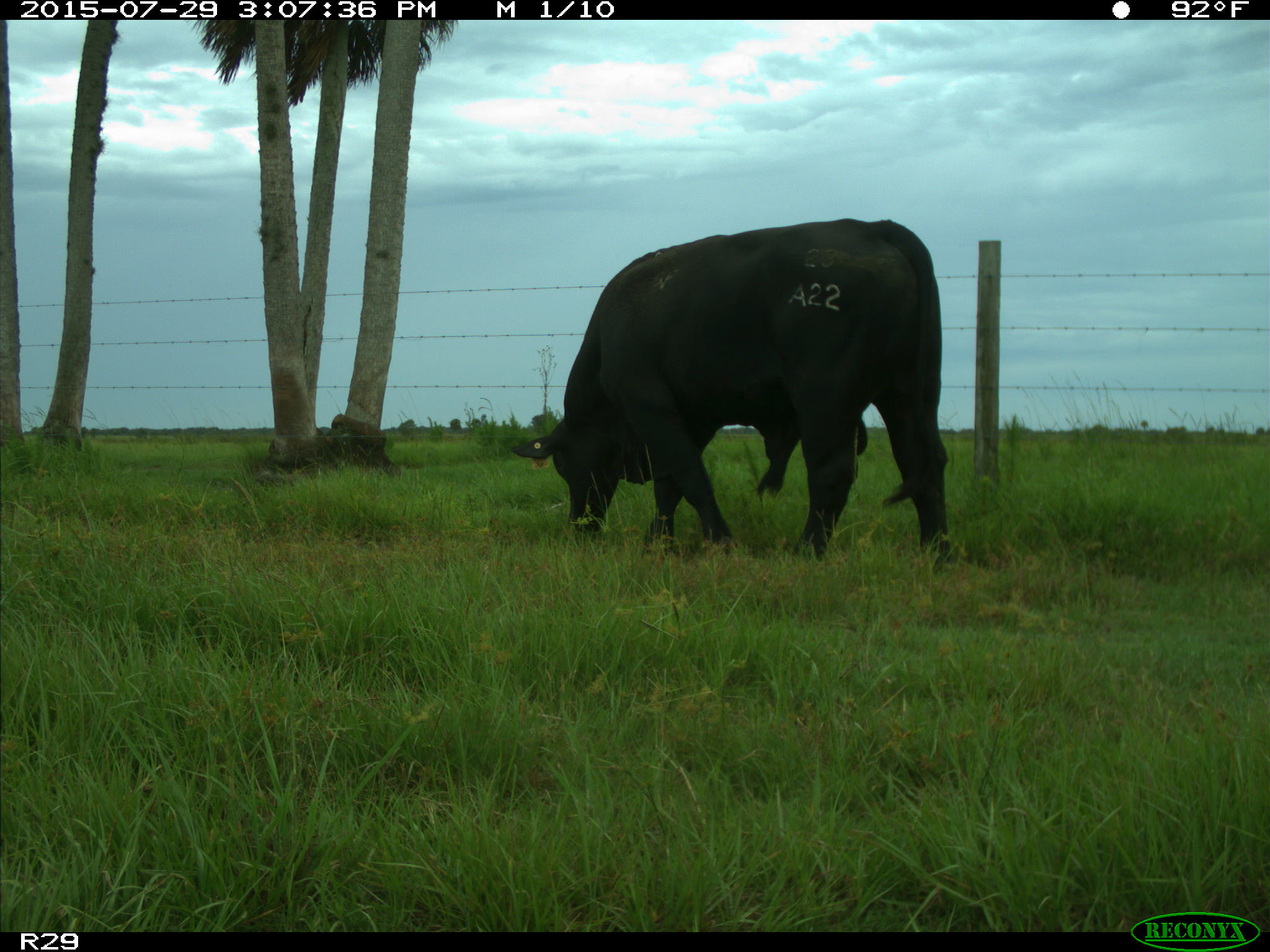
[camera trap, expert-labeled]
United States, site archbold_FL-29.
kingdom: Animalia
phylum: Chordata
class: Mammalia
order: Artiodactyla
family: Bovidae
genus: Bos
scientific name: Bos taurus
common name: domestic cow